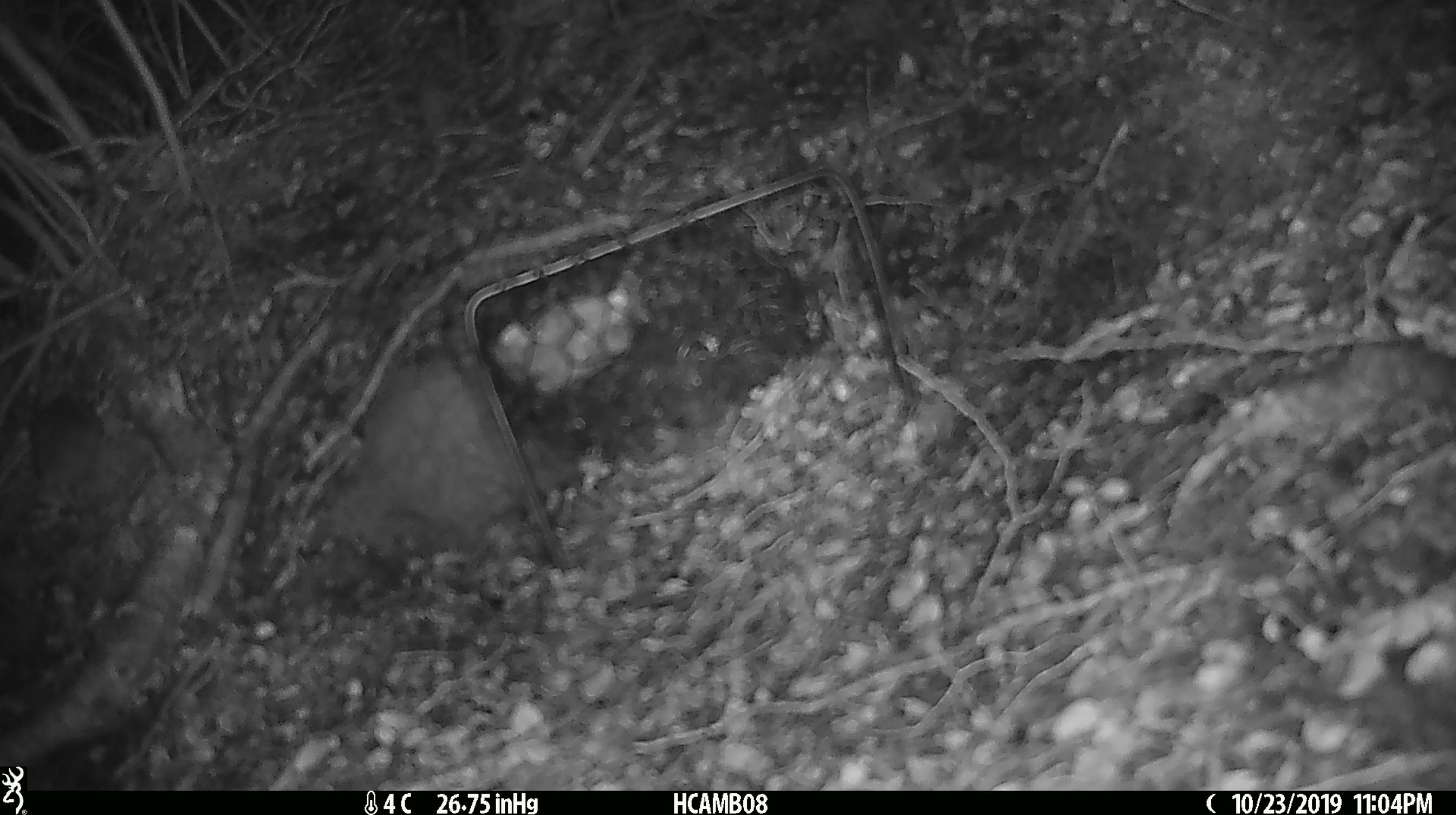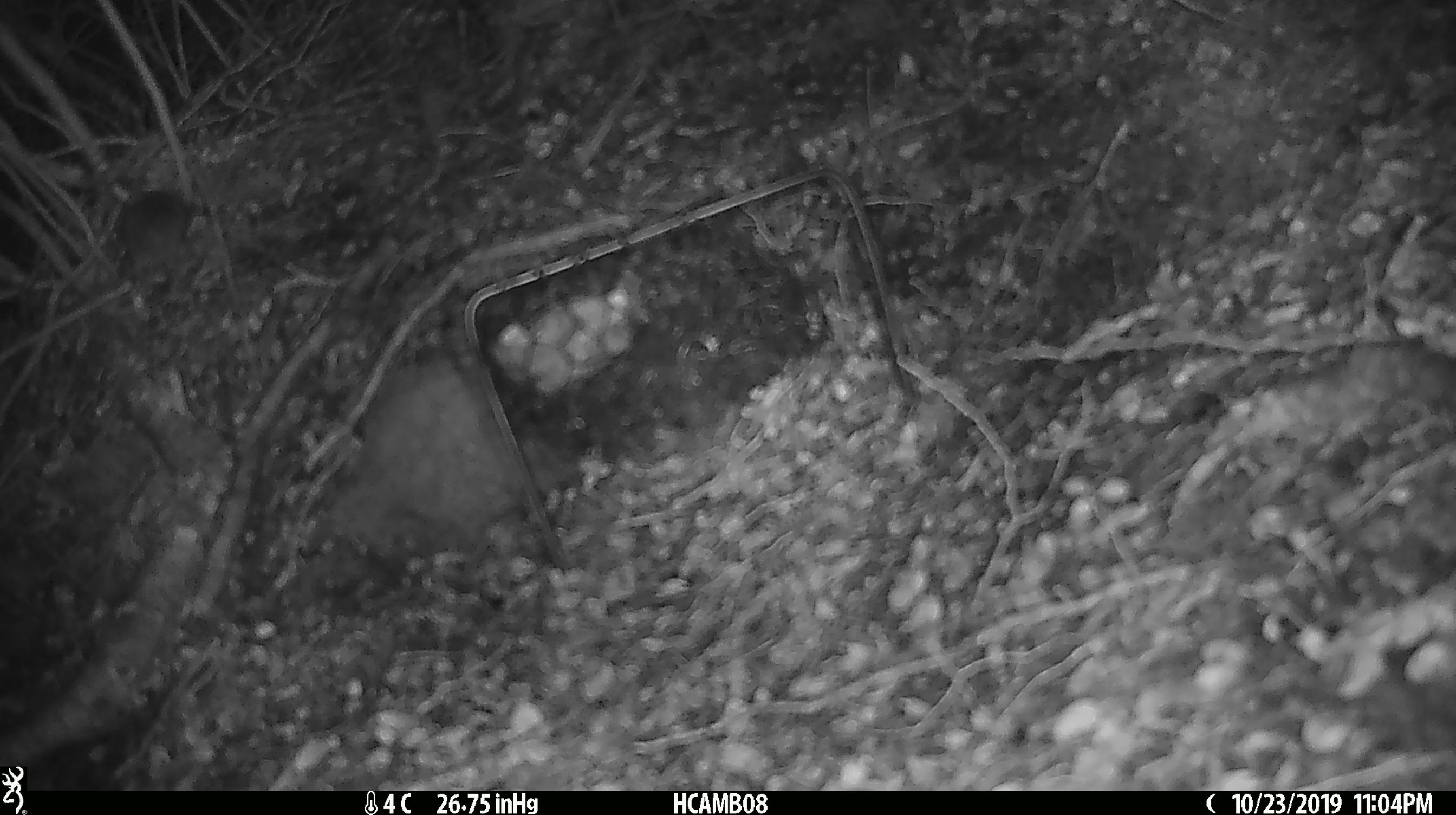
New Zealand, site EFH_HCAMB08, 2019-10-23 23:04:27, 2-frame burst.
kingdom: Animalia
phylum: Chordata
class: Mammalia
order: Rodentia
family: Muridae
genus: Mus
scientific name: Mus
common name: mouse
Mouse (Mus).